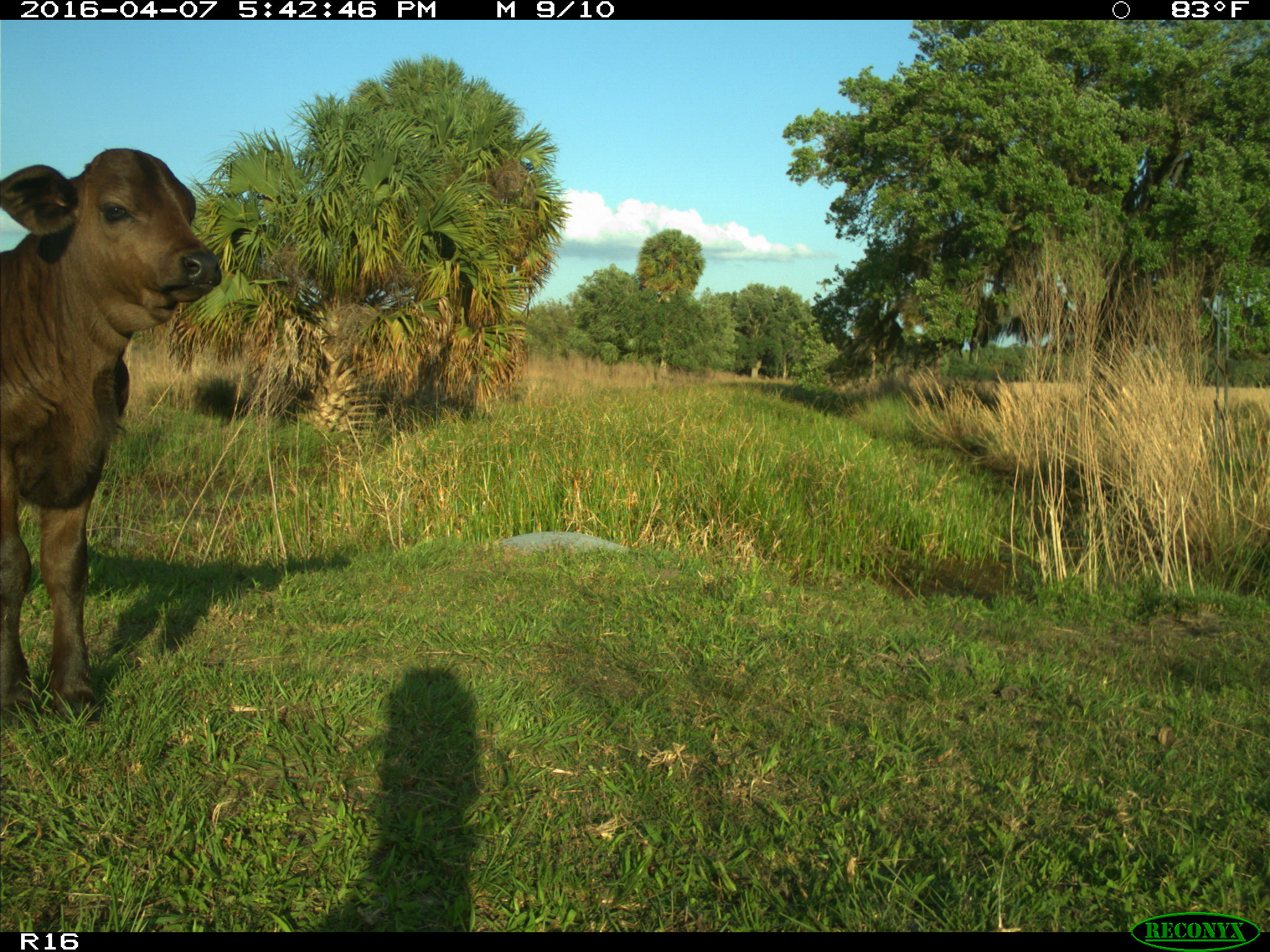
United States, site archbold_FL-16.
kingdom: Animalia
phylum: Chordata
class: Mammalia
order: Artiodactyla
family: Bovidae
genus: Bos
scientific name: Bos taurus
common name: domestic cow